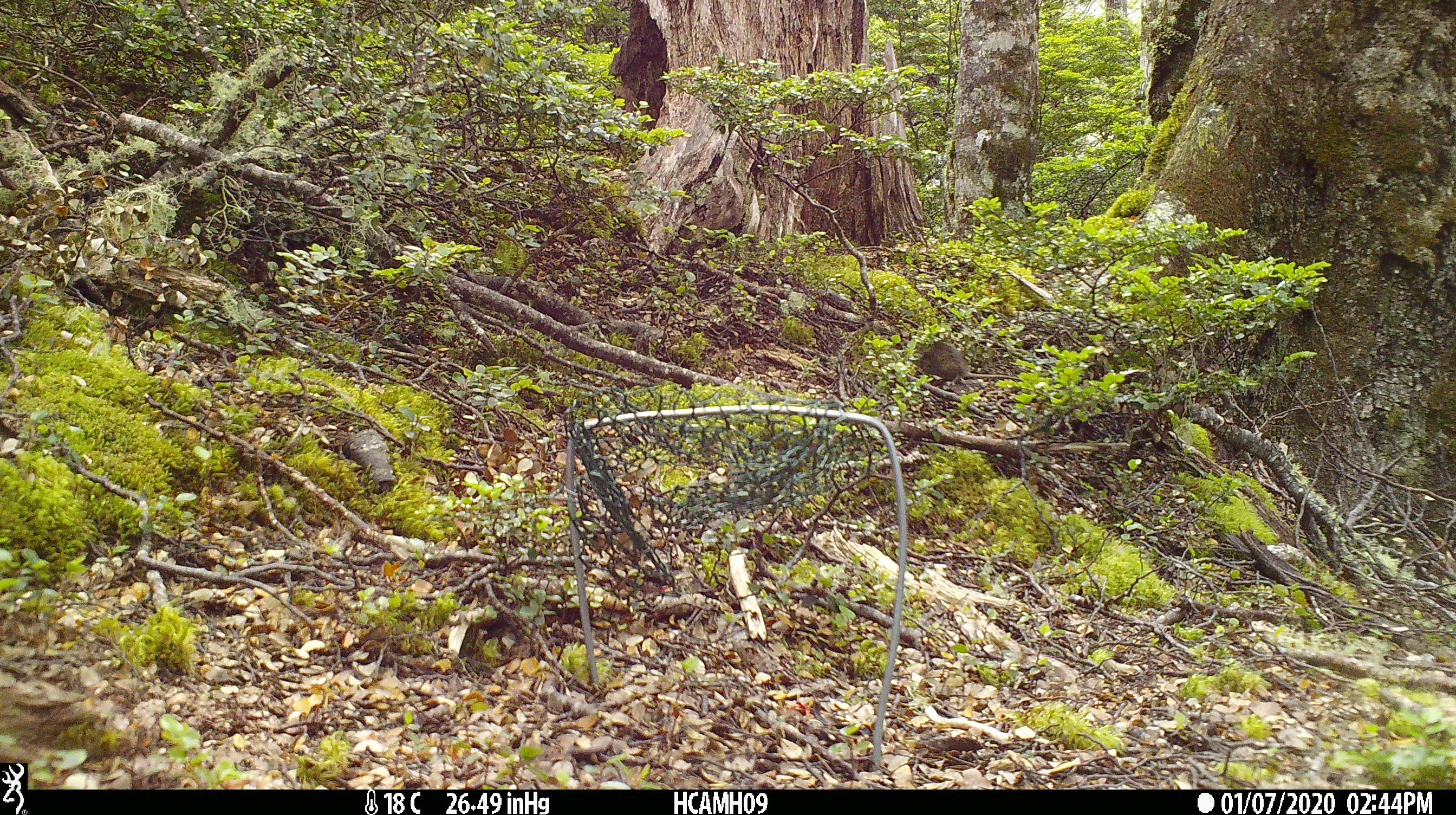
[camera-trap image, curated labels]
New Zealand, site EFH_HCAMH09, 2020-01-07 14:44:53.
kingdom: Animalia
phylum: Chordata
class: Mammalia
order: Rodentia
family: Muridae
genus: Mus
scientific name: Mus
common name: mouse